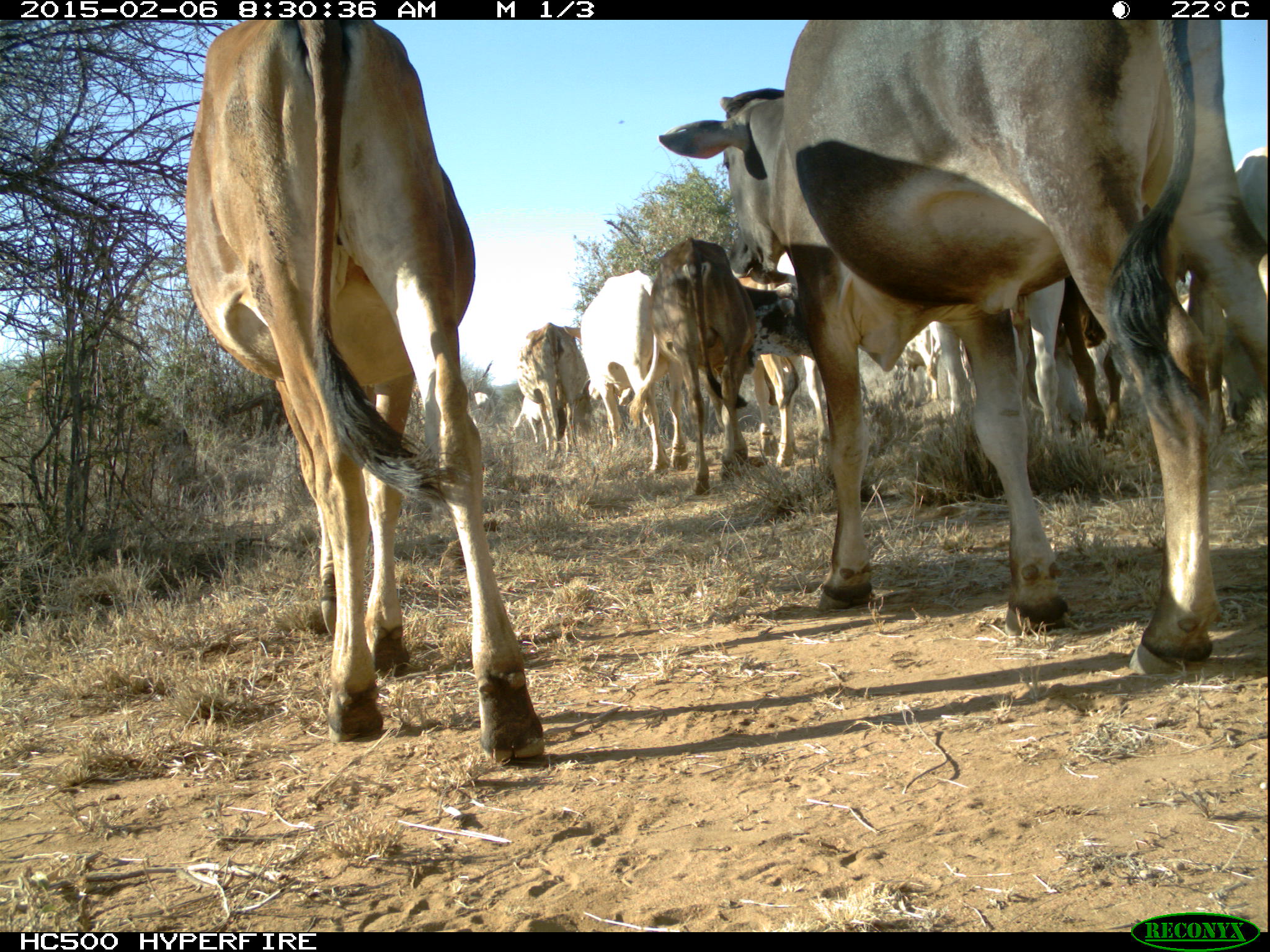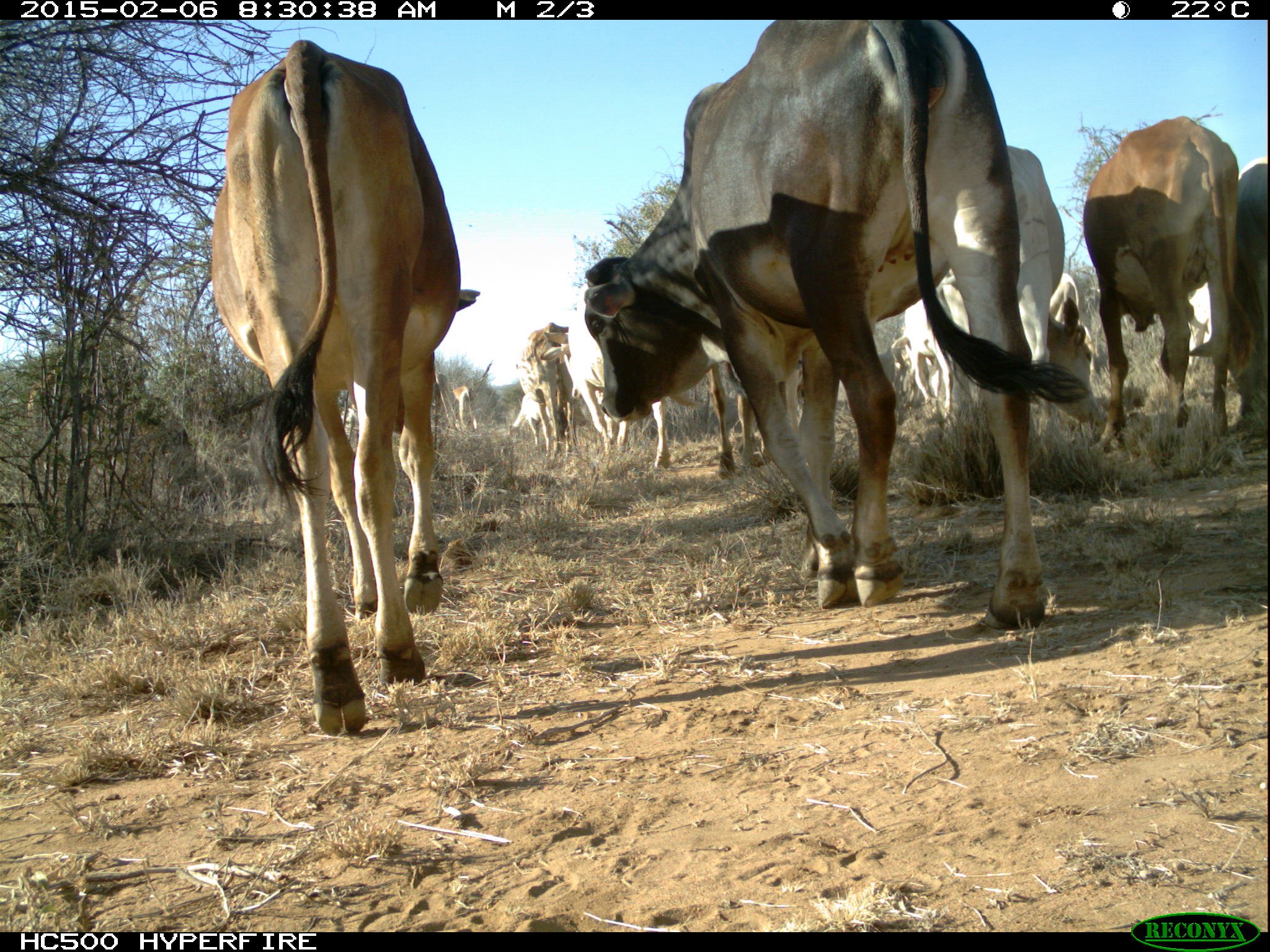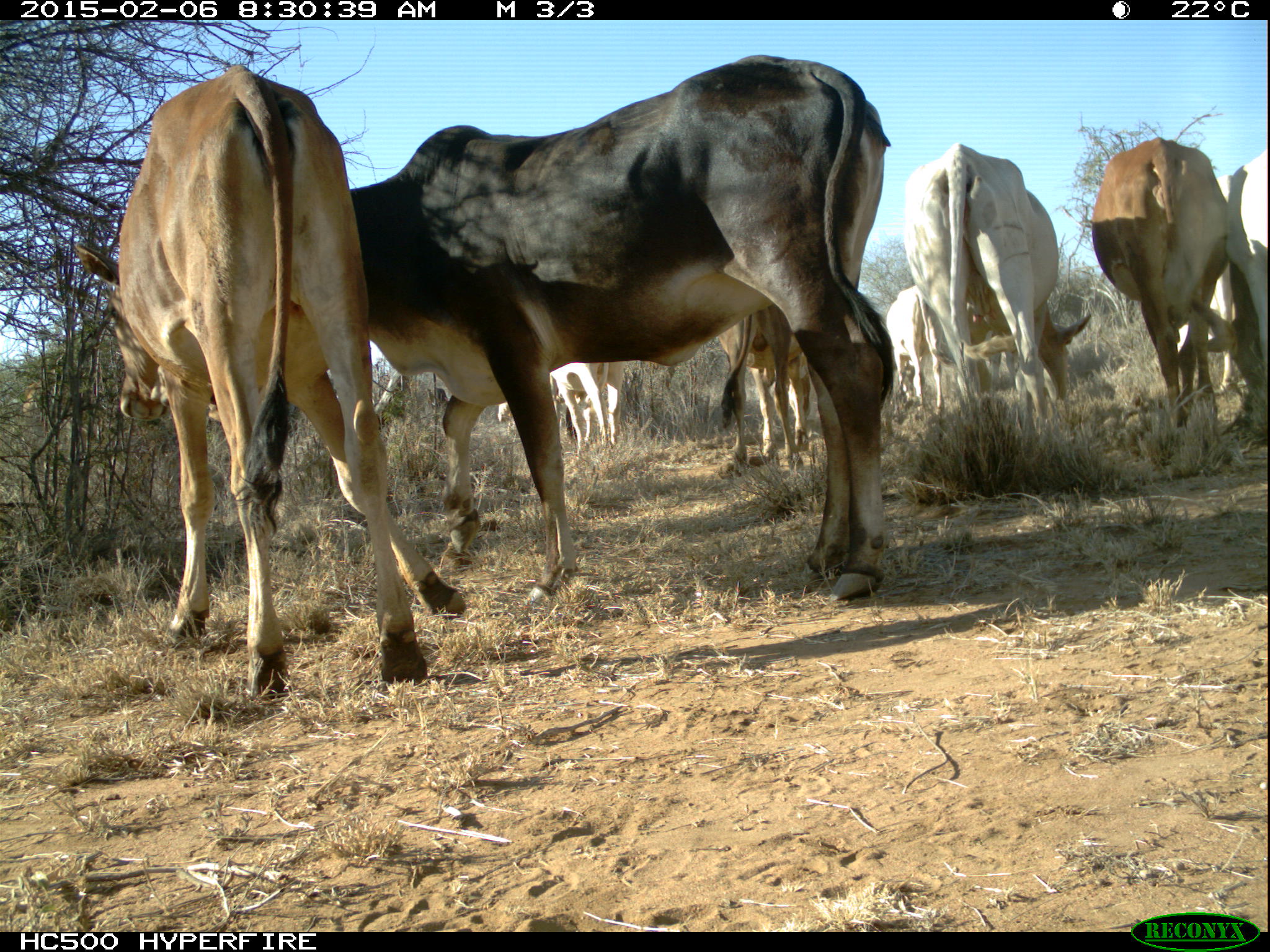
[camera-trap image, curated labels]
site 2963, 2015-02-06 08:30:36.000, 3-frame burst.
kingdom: Animalia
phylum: Chordata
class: Mammalia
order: Artiodactyla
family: Bovidae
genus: Bos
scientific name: Bos taurus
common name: domestic cattle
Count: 27.